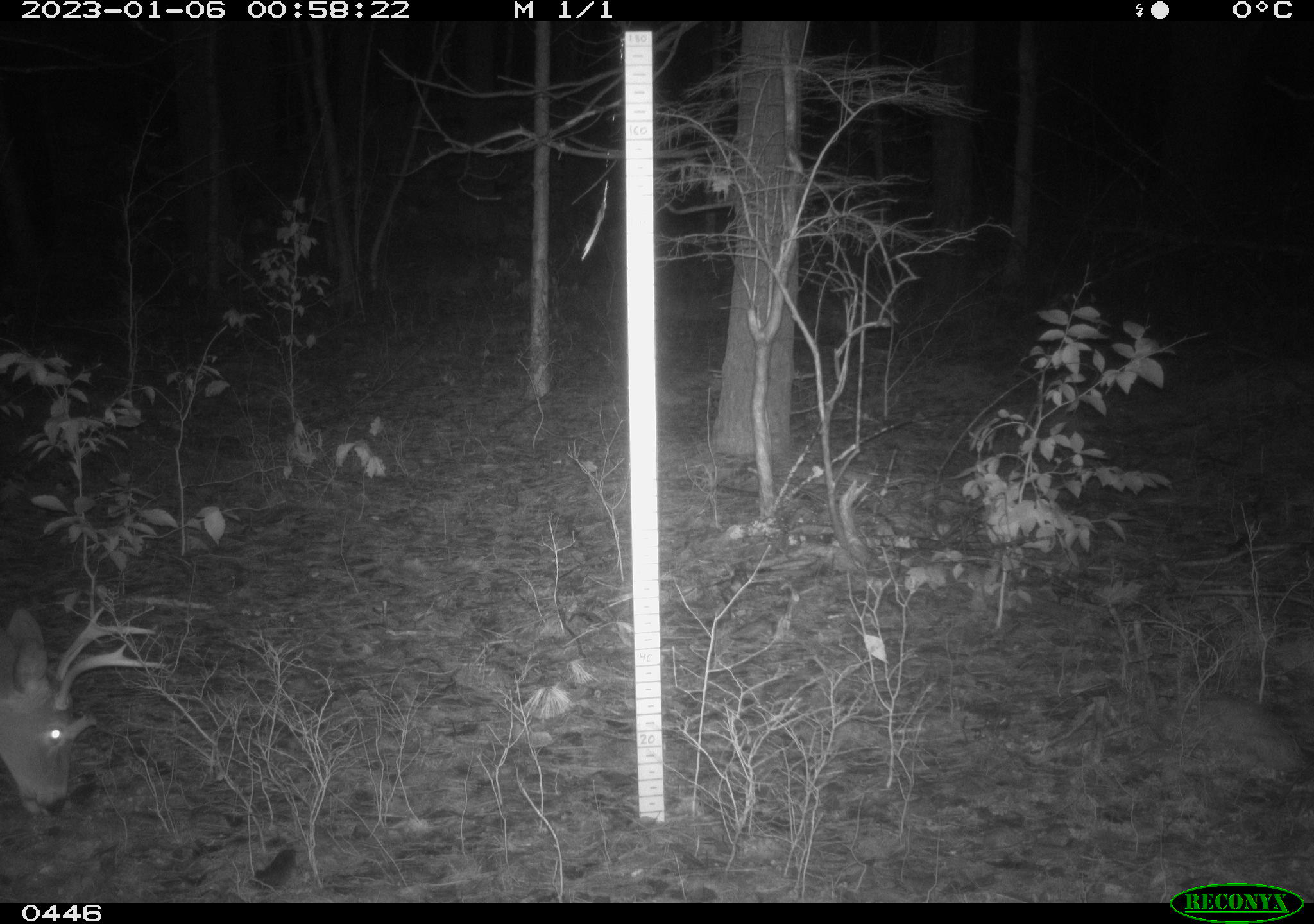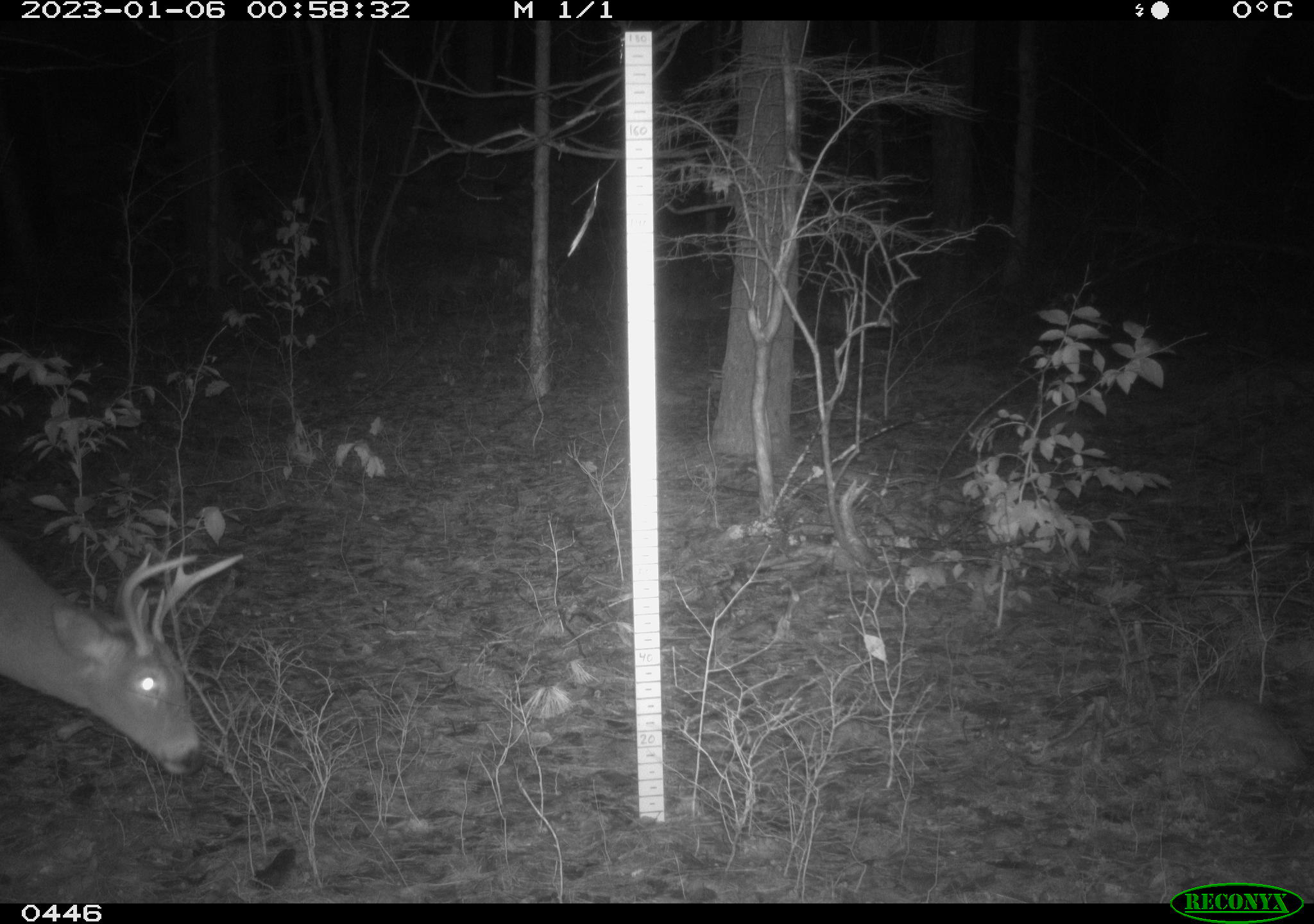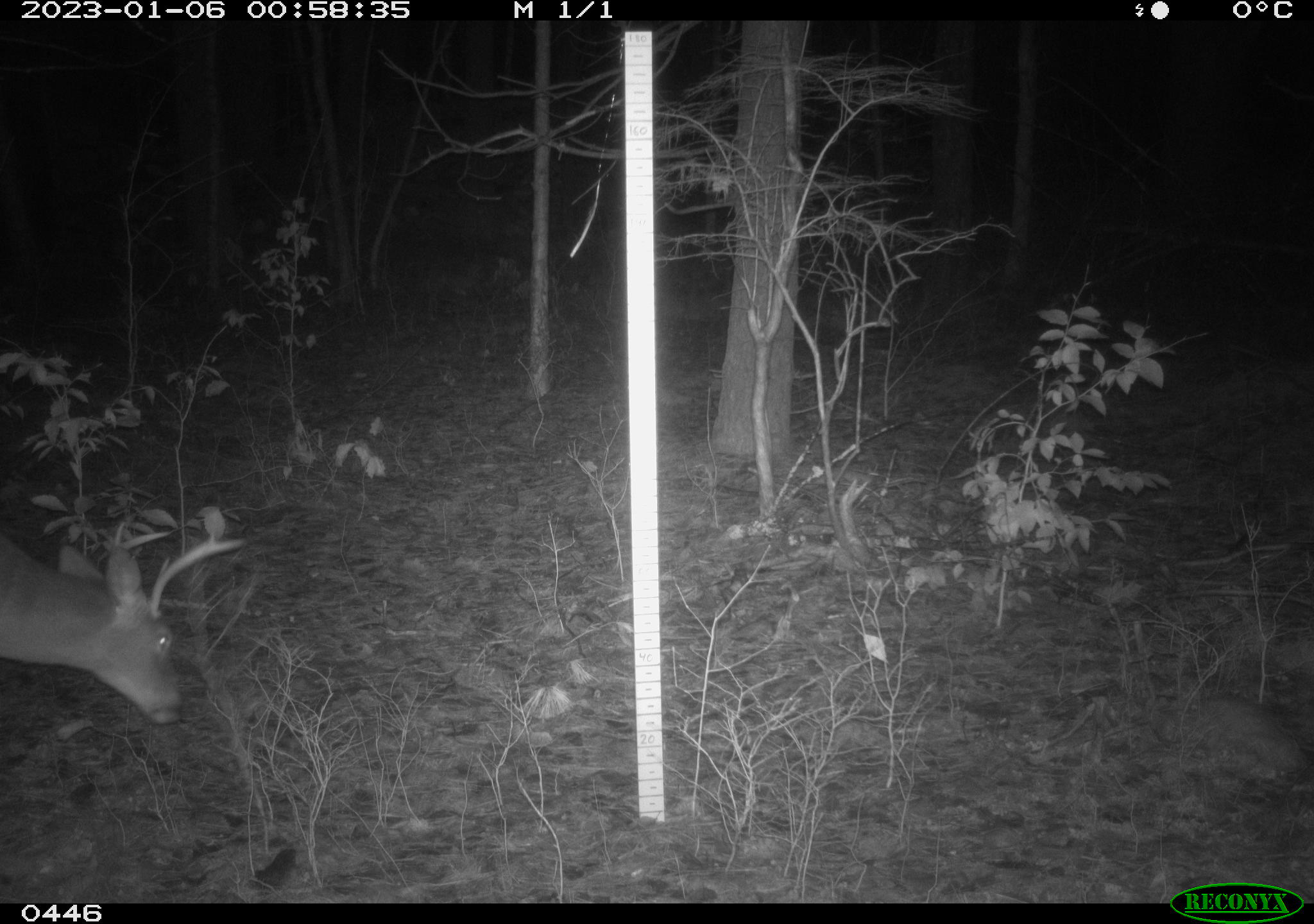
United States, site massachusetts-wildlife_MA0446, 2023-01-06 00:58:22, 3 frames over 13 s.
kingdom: Animalia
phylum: Chordata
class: Mammalia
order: Artiodactyla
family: Cervidae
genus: Odocoileus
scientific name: Odocoileus virginianus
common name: white-tailed deer